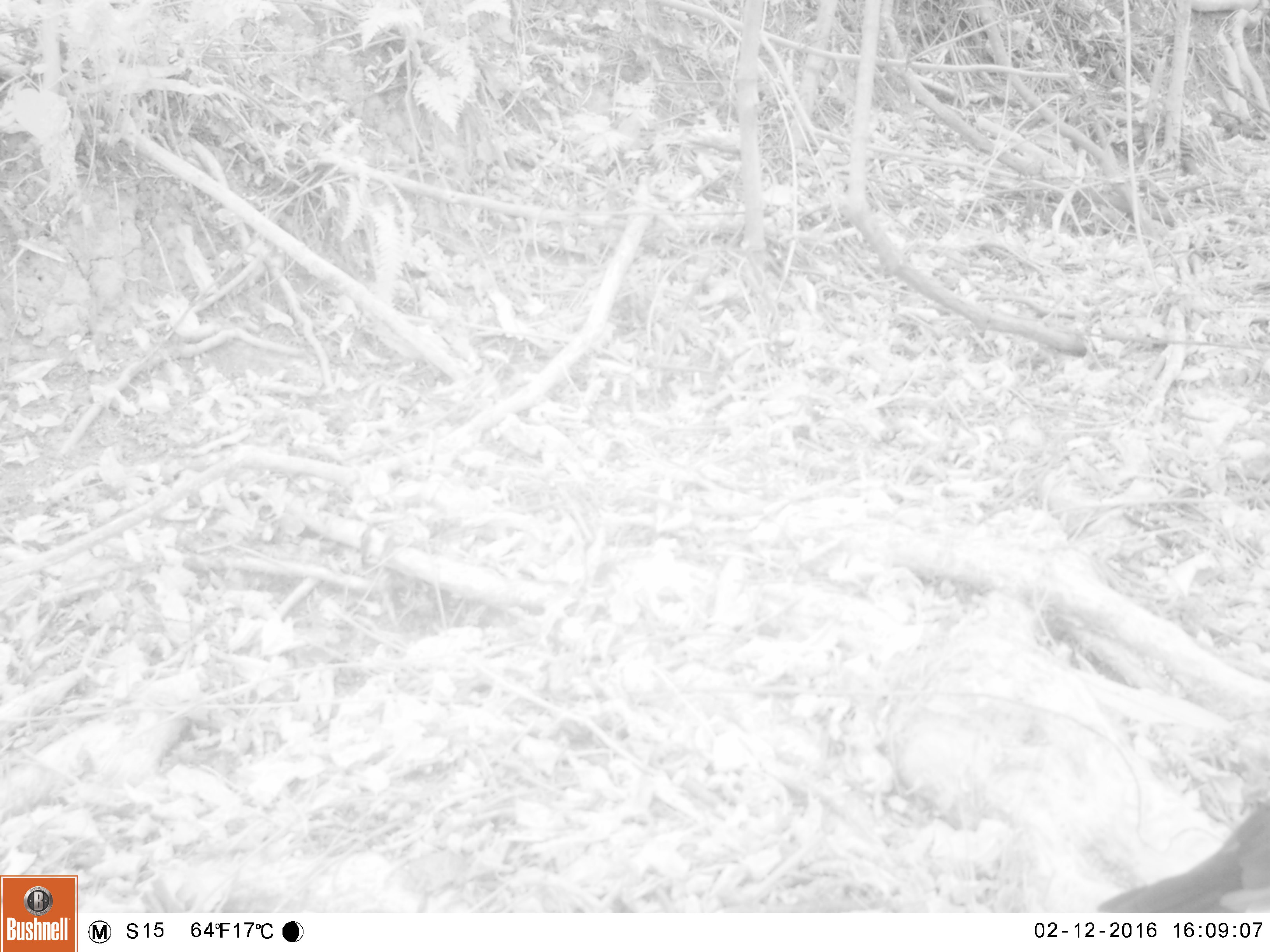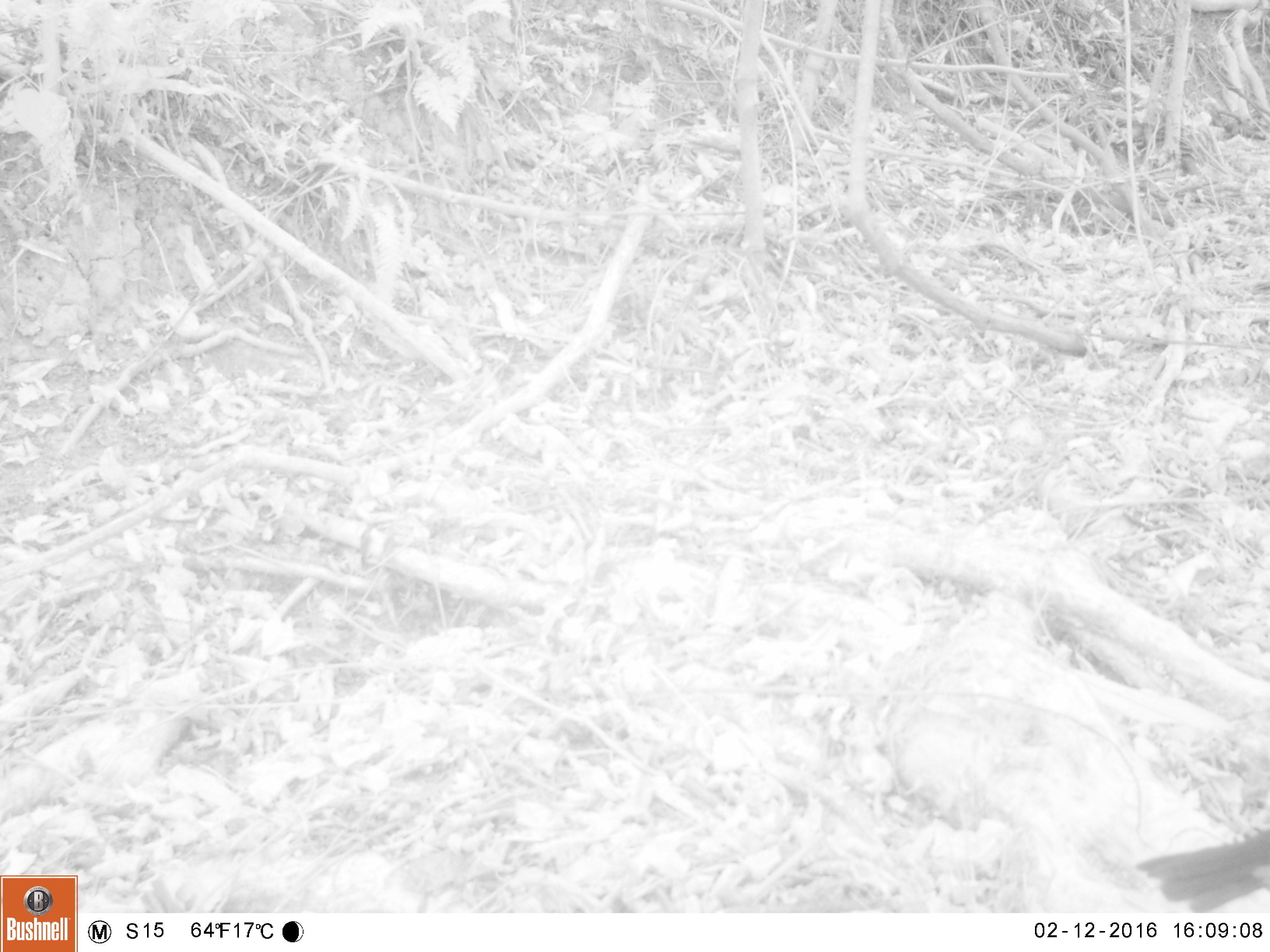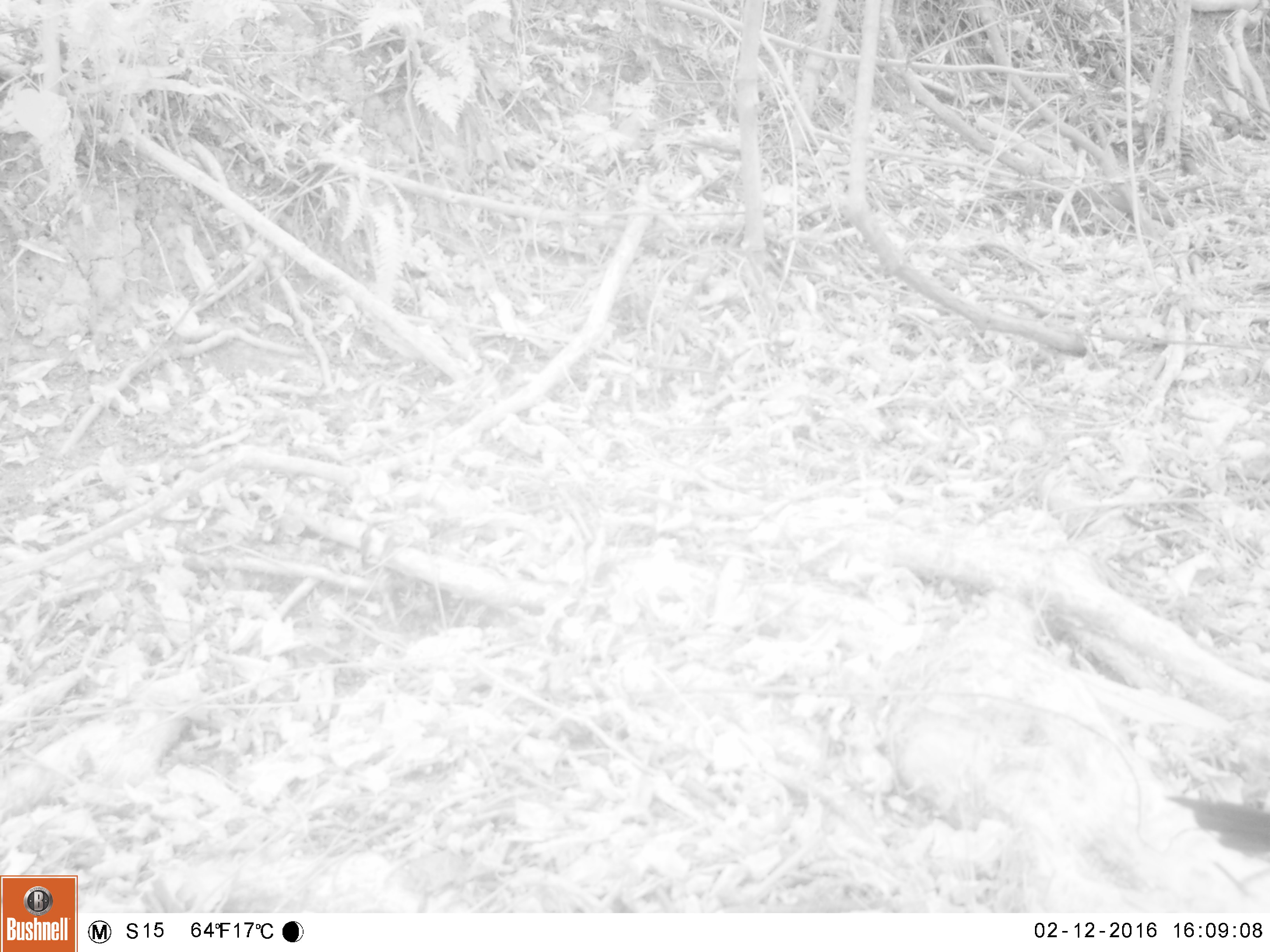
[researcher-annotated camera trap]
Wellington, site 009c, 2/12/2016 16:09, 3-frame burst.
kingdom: Animalia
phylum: Chordata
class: Aves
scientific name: Aves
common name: bird